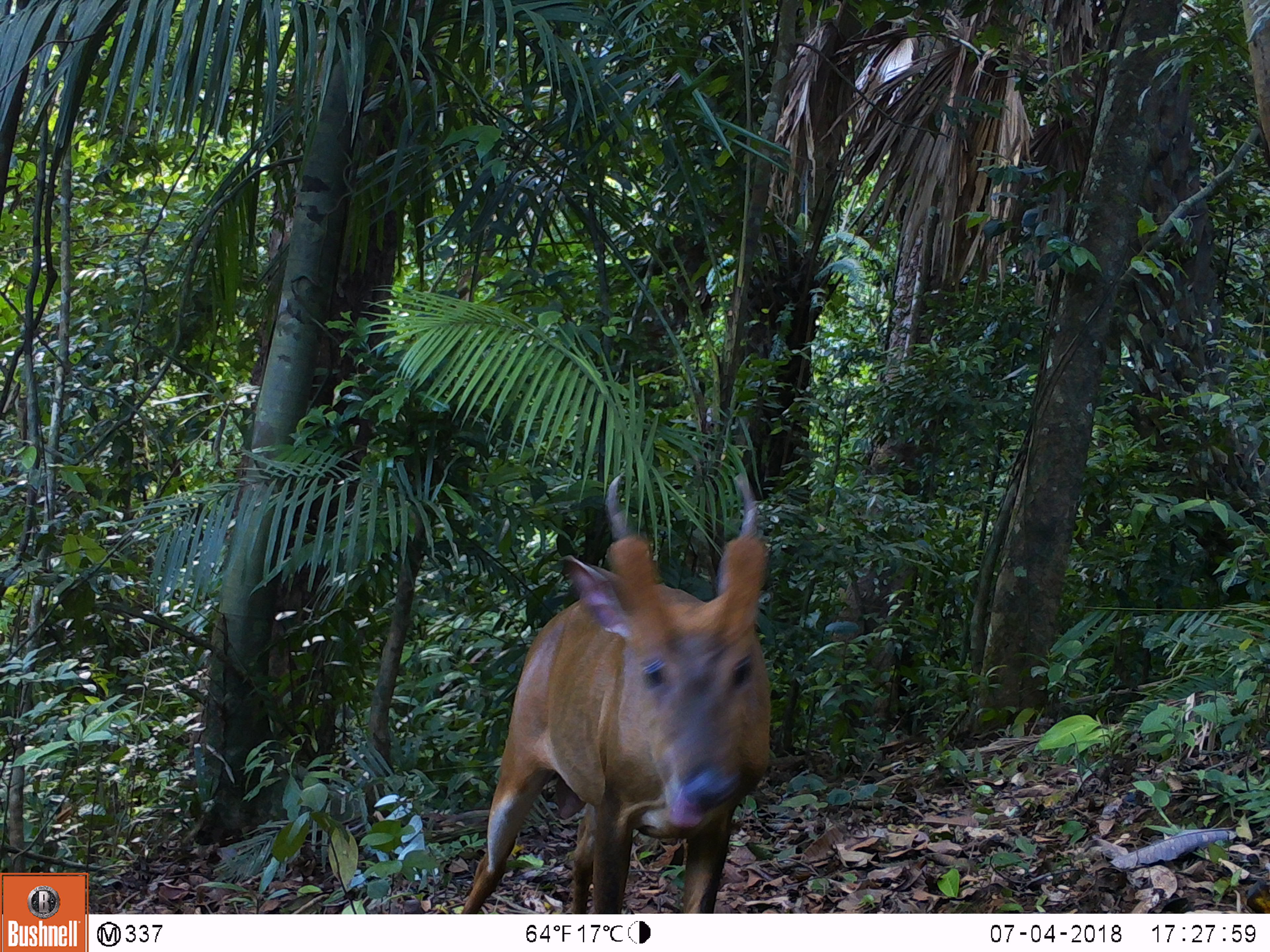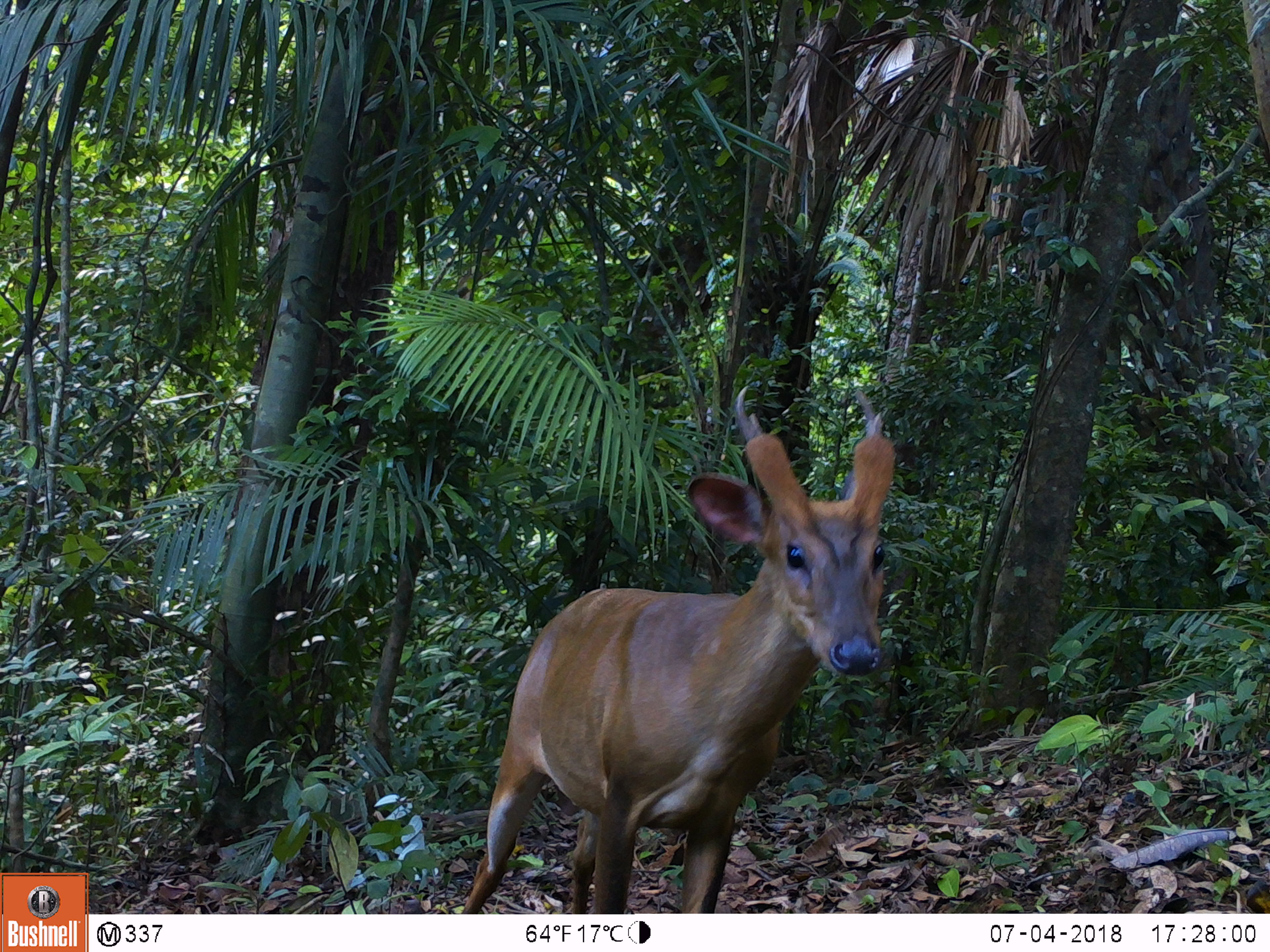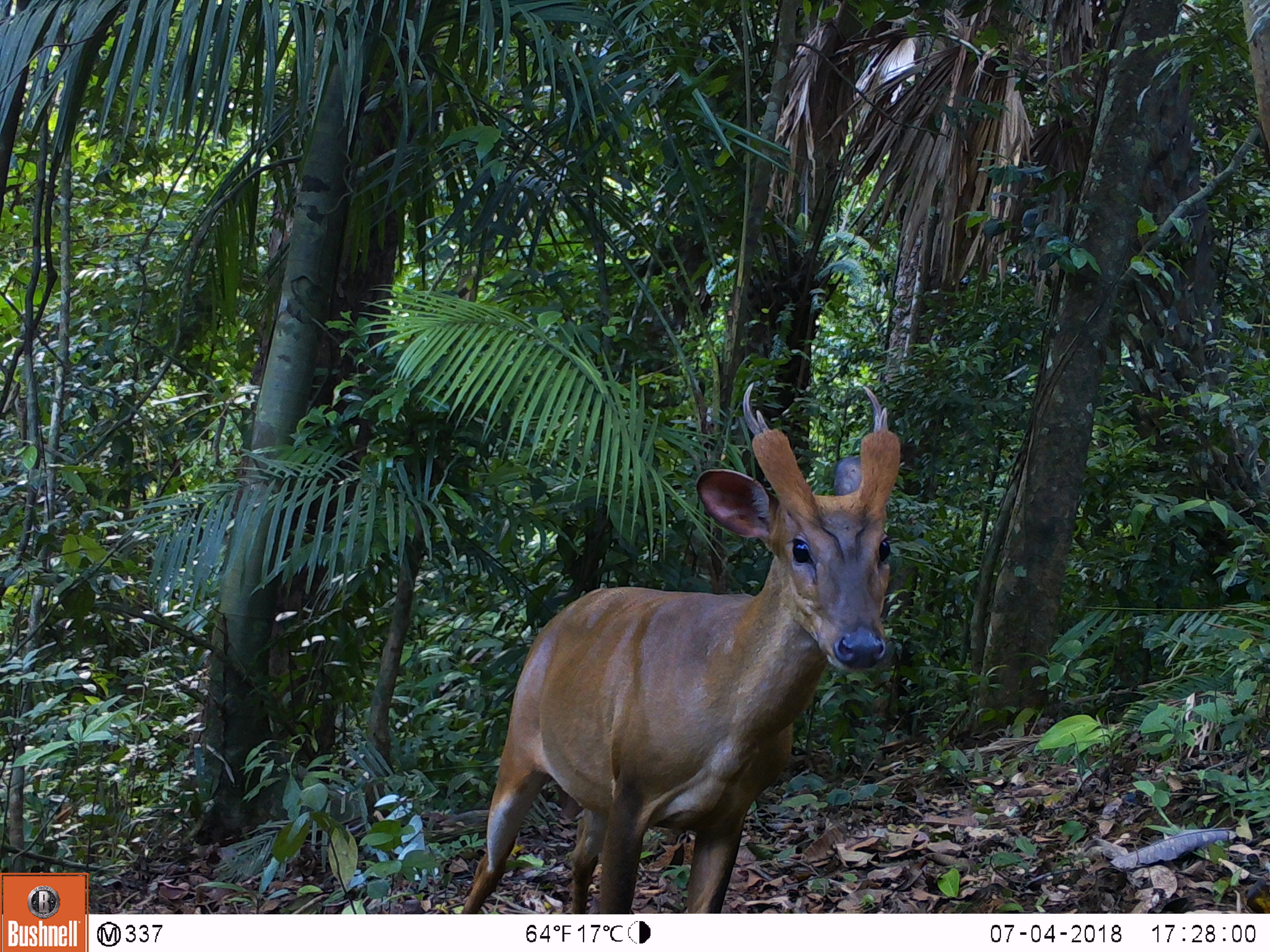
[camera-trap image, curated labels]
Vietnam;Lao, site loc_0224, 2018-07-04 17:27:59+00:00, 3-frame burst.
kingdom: Animalia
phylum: Chordata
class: Mammalia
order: Artiodactyla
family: Cervidae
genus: Muntiacus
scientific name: Muntiacus vuquangensis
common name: large-antlered muntjac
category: large antlered muntjac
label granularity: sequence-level